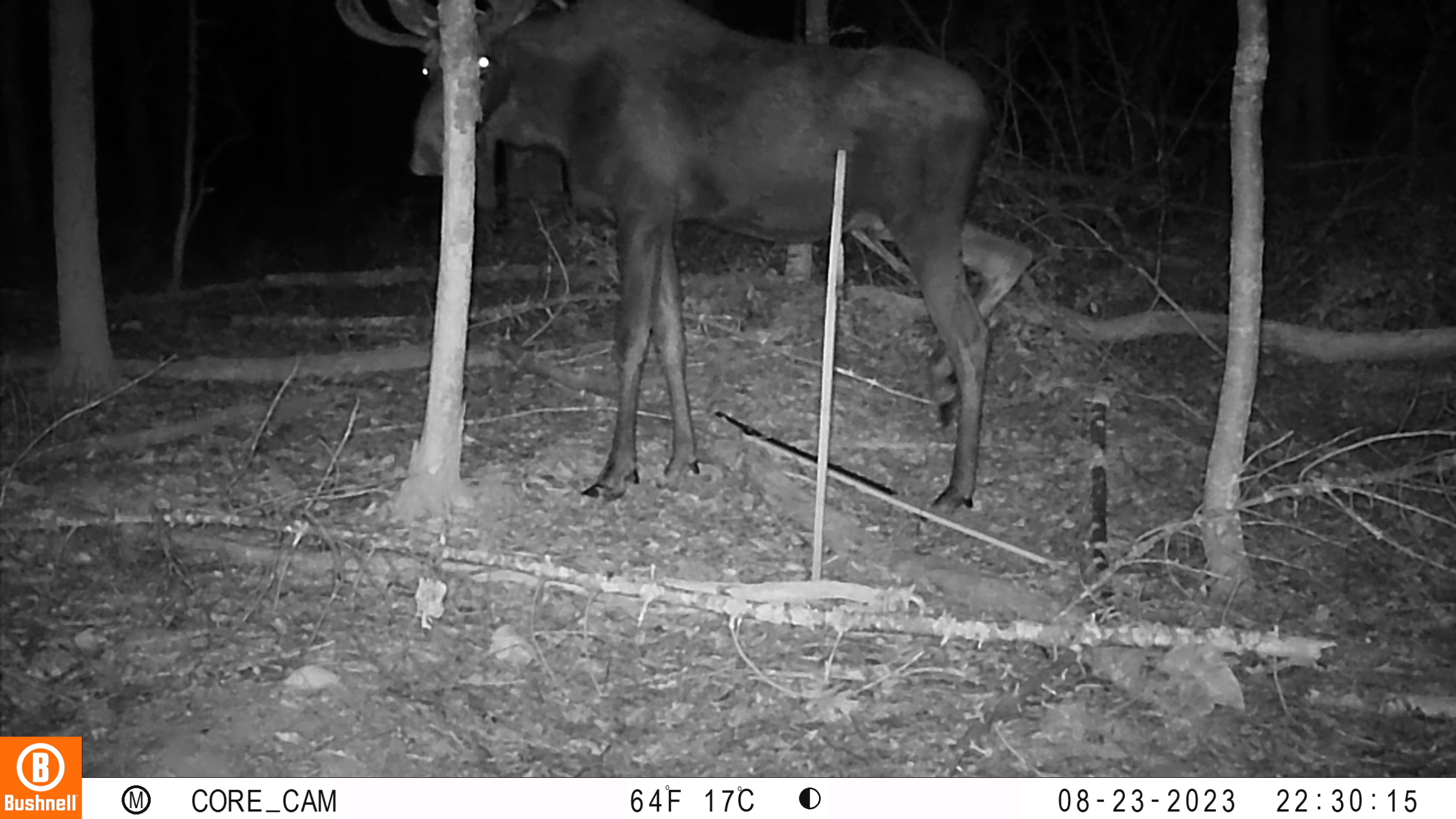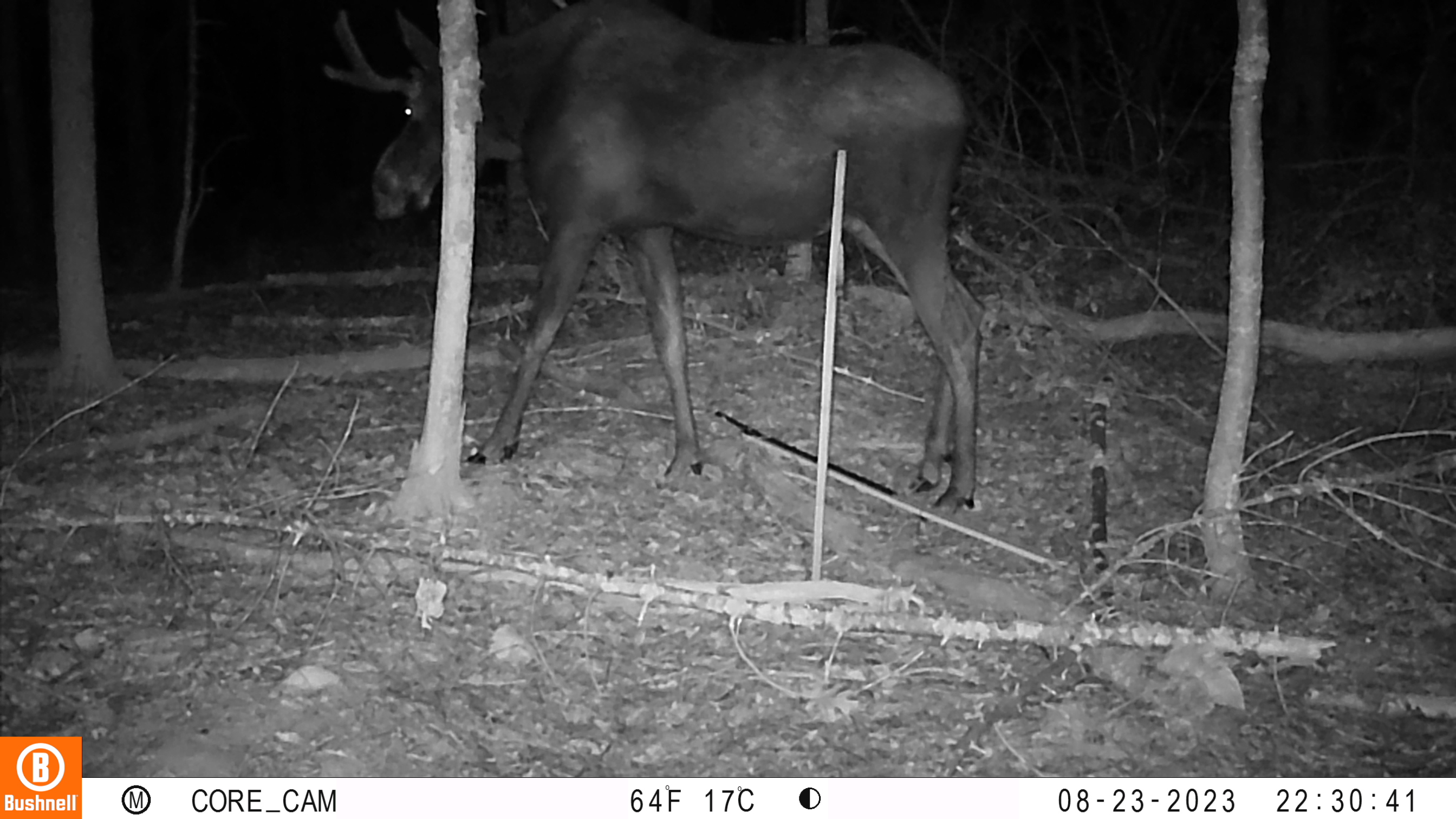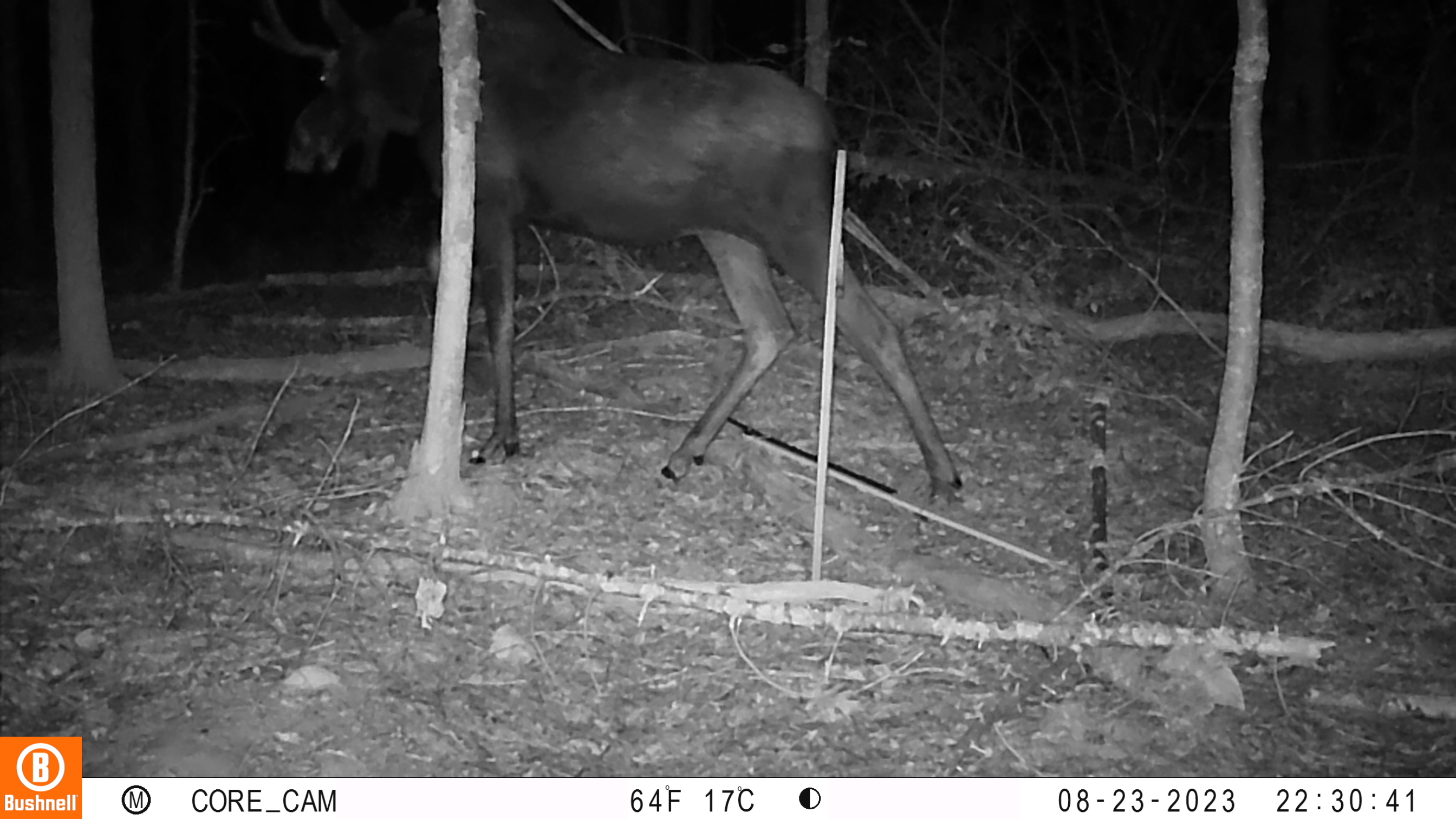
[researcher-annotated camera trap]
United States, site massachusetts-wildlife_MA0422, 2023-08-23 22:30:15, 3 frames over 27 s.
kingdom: Animalia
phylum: Chordata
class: Mammalia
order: Artiodactyla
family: Cervidae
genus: Alces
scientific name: Alces alces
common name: moose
Moose (Alces alces).